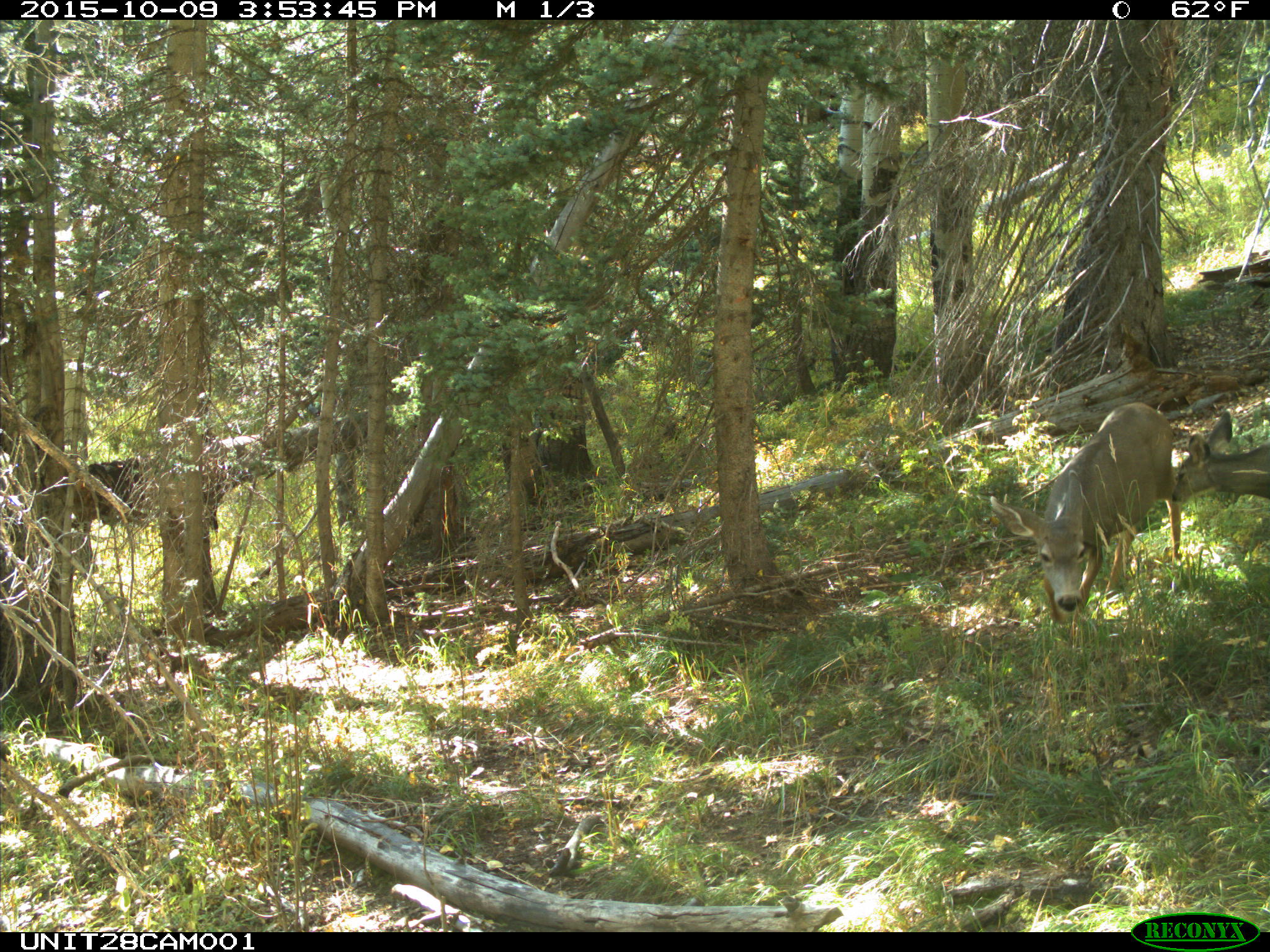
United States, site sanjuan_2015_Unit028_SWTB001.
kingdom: Animalia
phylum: Chordata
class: Mammalia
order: Artiodactyla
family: Cervidae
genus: Odocoileus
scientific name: Odocoileus hemionus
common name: mule deer